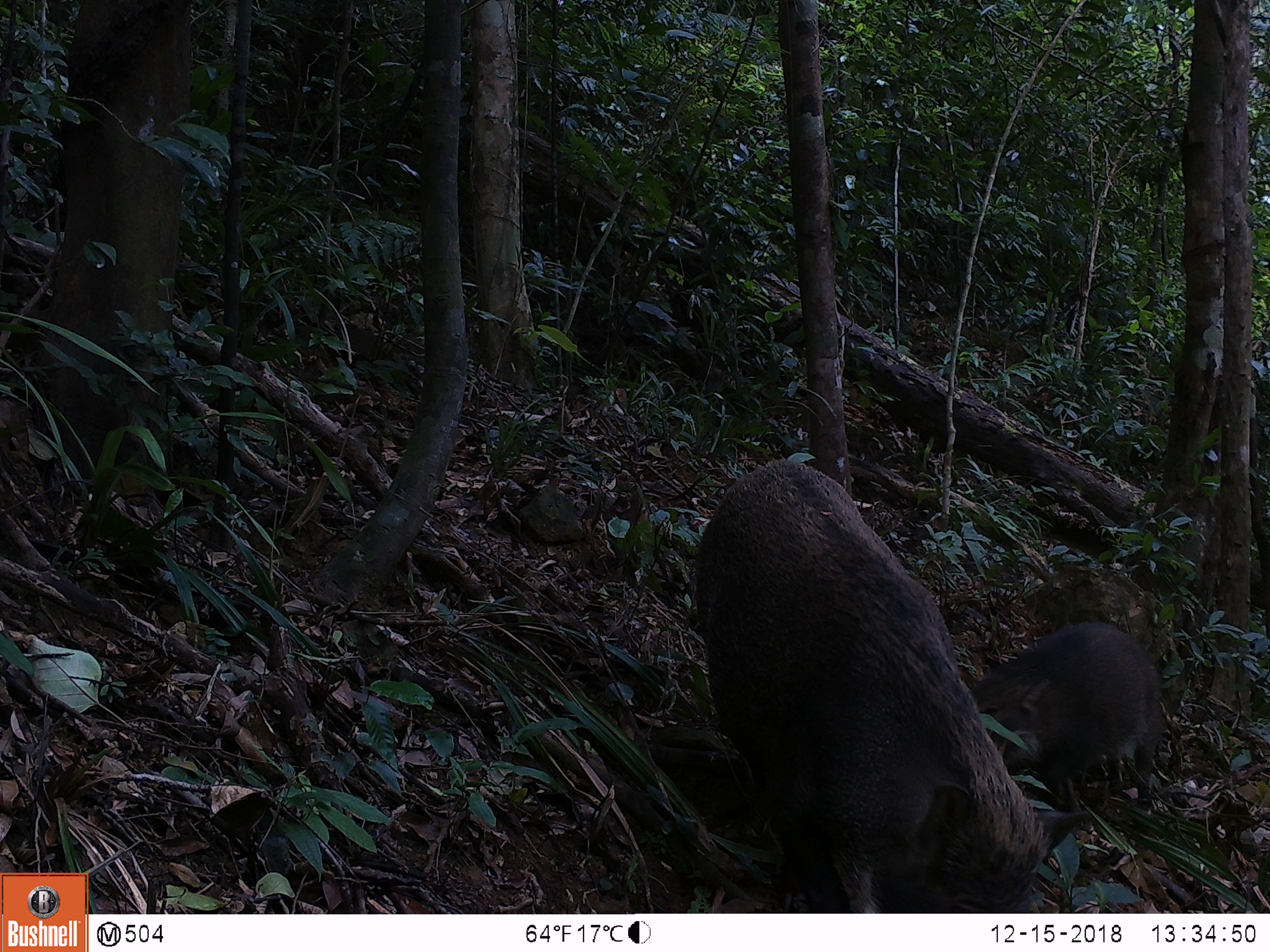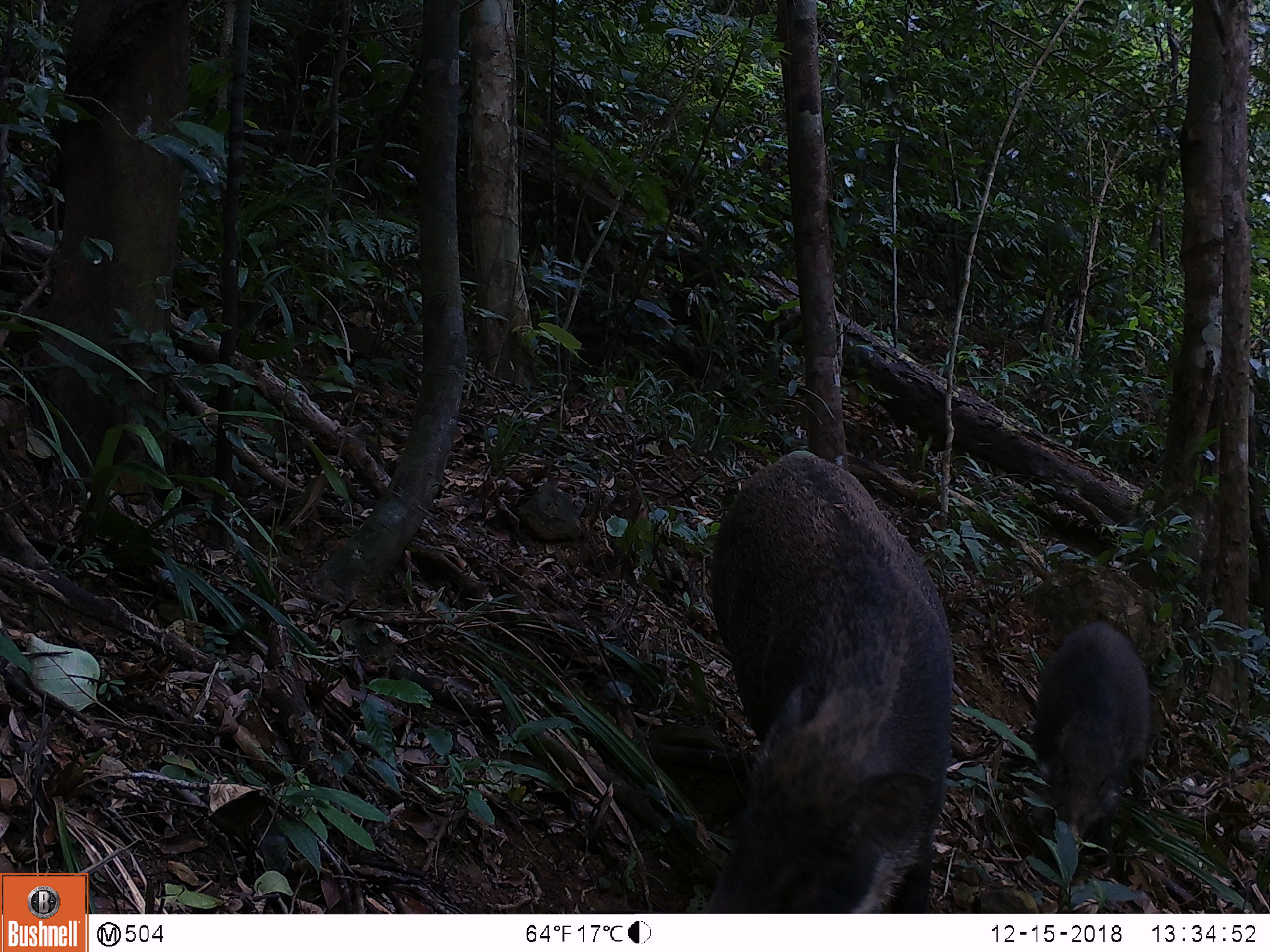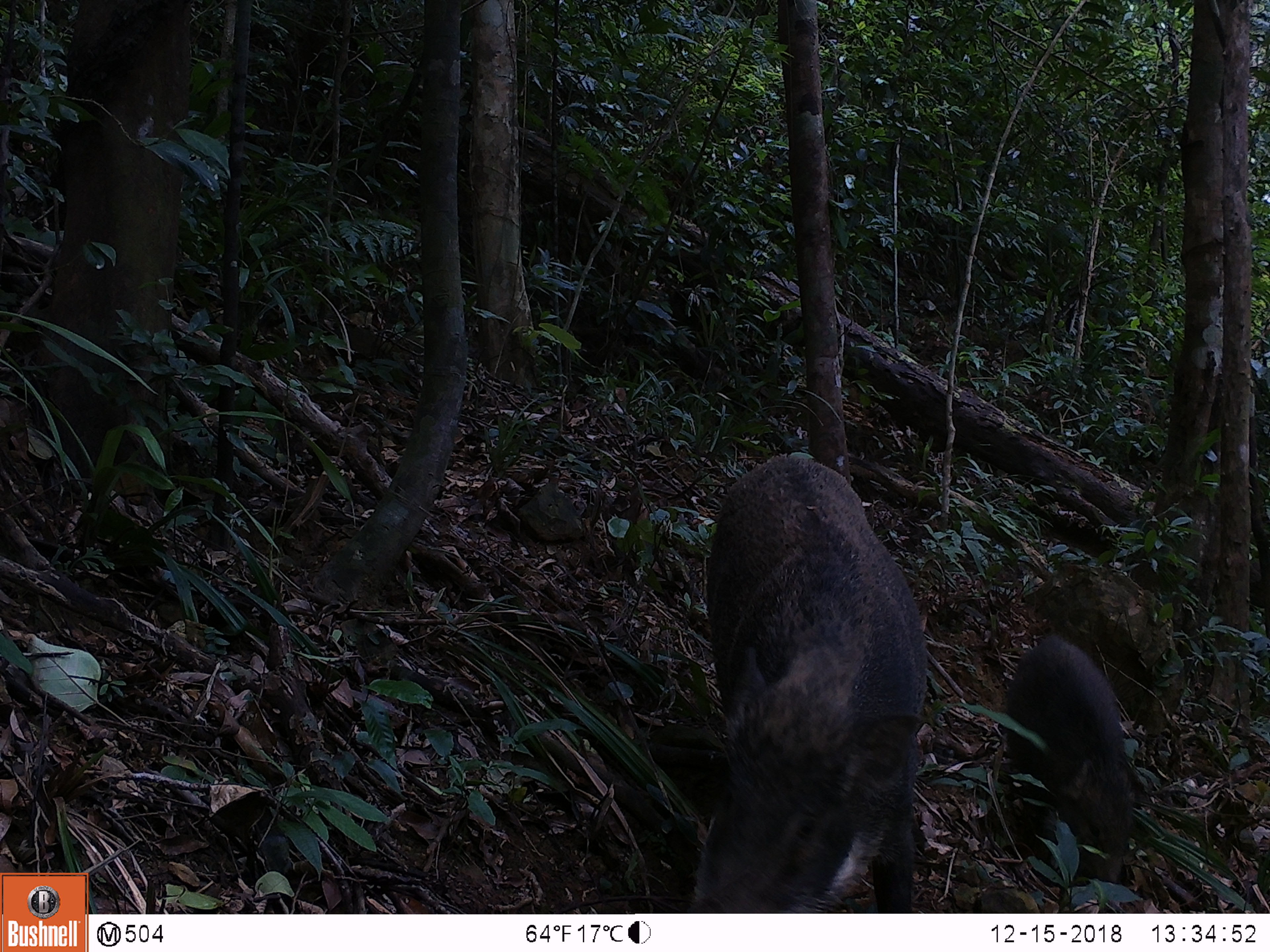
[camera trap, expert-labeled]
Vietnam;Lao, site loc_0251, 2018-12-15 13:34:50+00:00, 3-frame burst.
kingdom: Animalia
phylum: Chordata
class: Mammalia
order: Artiodactyla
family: Suidae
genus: Sus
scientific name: Sus scrofa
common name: eurasian wild pig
Eurasian wild pig (Sus scrofa). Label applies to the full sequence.